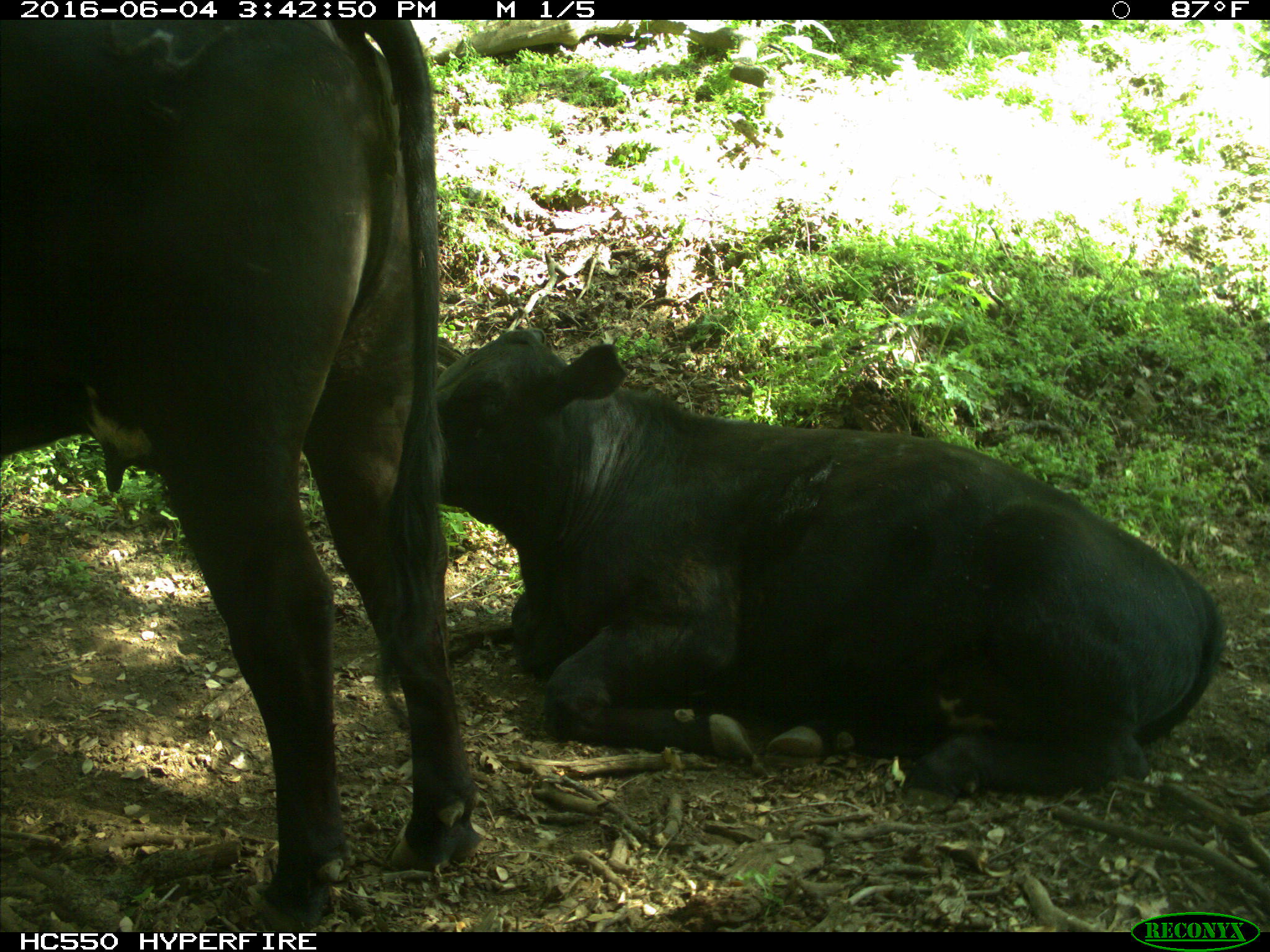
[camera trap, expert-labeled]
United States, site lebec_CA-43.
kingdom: Animalia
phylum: Chordata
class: Mammalia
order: Artiodactyla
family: Bovidae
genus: Bos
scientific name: Bos taurus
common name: domestic cow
Bos taurus (domestic cow).